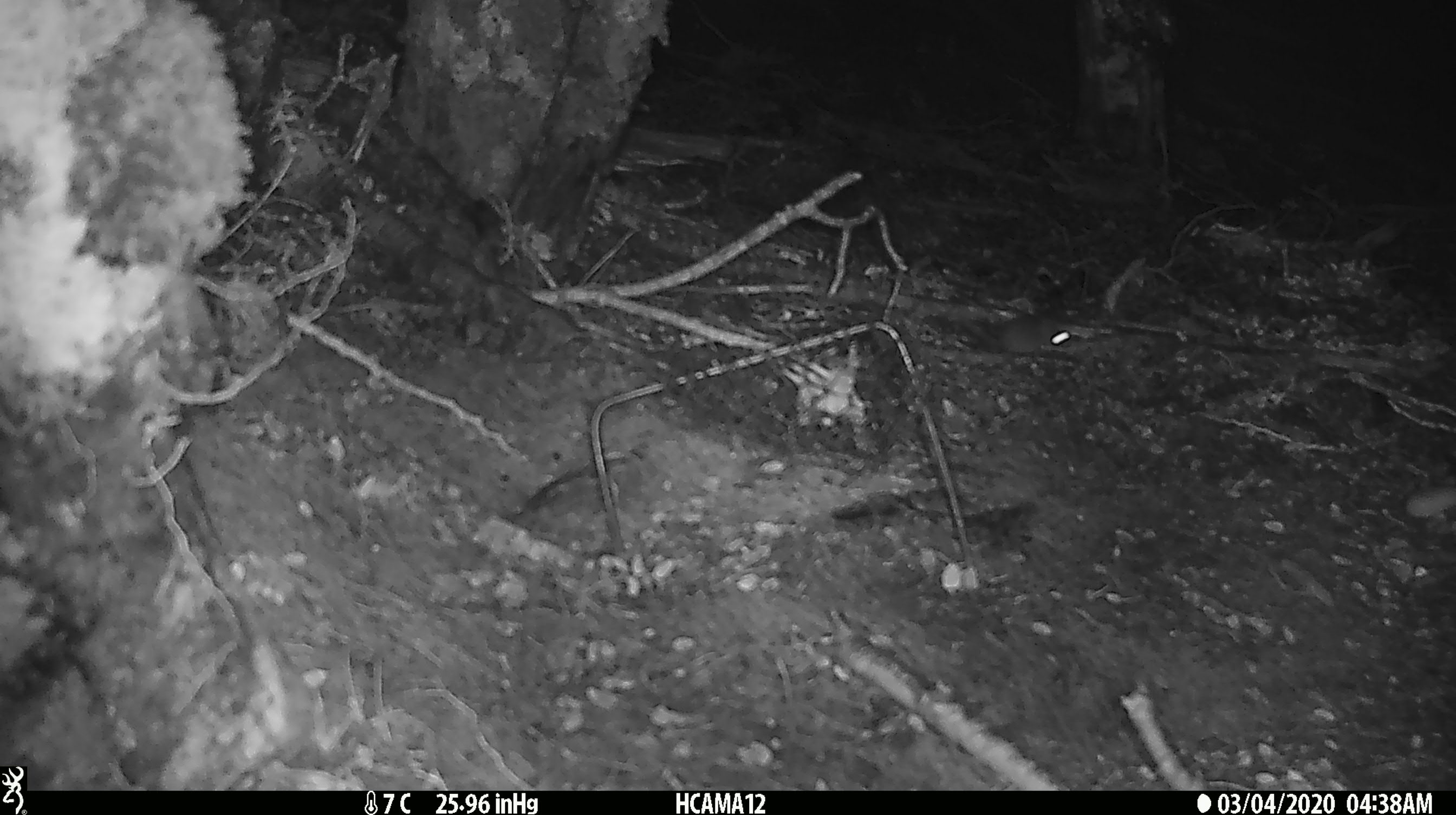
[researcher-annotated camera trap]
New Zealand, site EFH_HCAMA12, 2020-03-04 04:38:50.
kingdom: Animalia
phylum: Chordata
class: Mammalia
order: Rodentia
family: Muridae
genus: Mus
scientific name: Mus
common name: mouse